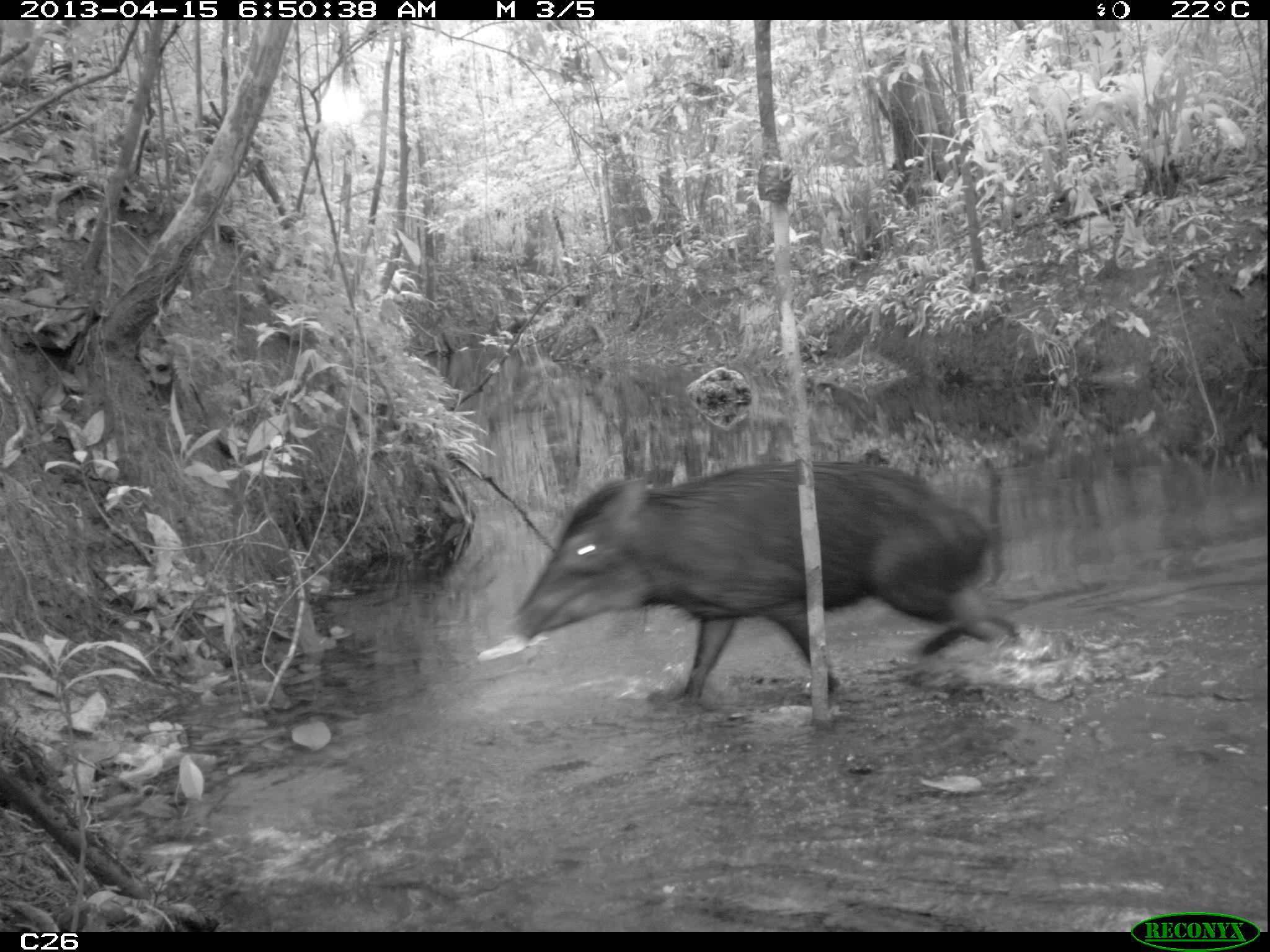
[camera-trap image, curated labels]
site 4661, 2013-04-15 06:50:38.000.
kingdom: Animalia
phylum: Chordata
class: Mammalia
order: Artiodactyla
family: Tayassuidae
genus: Tayassu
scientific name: Tayassu pecari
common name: white-lipped peccary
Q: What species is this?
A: Tayassu pecari (white-lipped peccary).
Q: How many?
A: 3.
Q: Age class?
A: Adult.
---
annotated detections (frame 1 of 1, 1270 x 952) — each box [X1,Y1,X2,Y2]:
tayassu pecari: [508,455,1014,707]